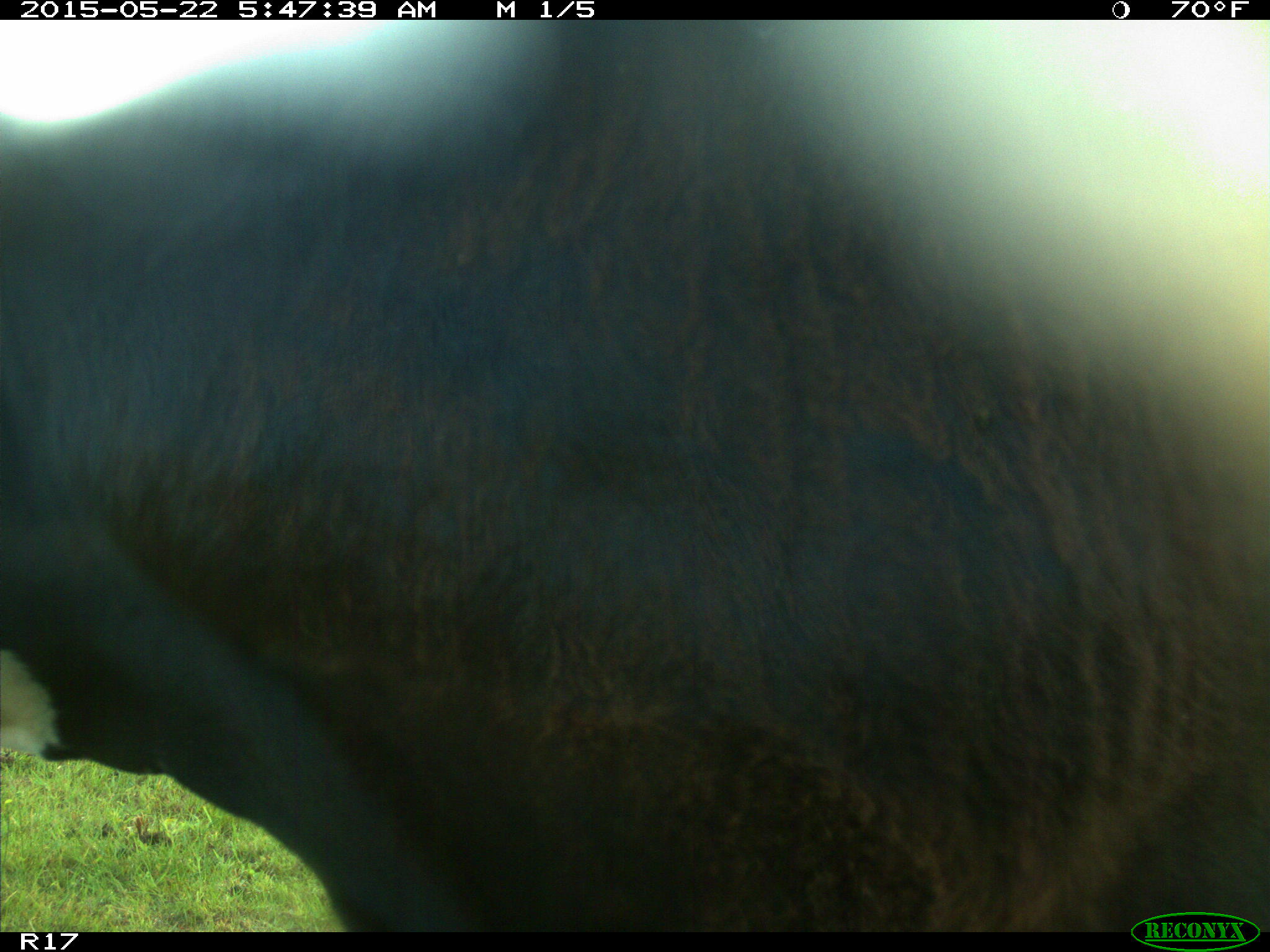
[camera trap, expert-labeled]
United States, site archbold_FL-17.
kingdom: Animalia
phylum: Chordata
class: Mammalia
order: Artiodactyla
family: Bovidae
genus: Bos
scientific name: Bos taurus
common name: domestic cow